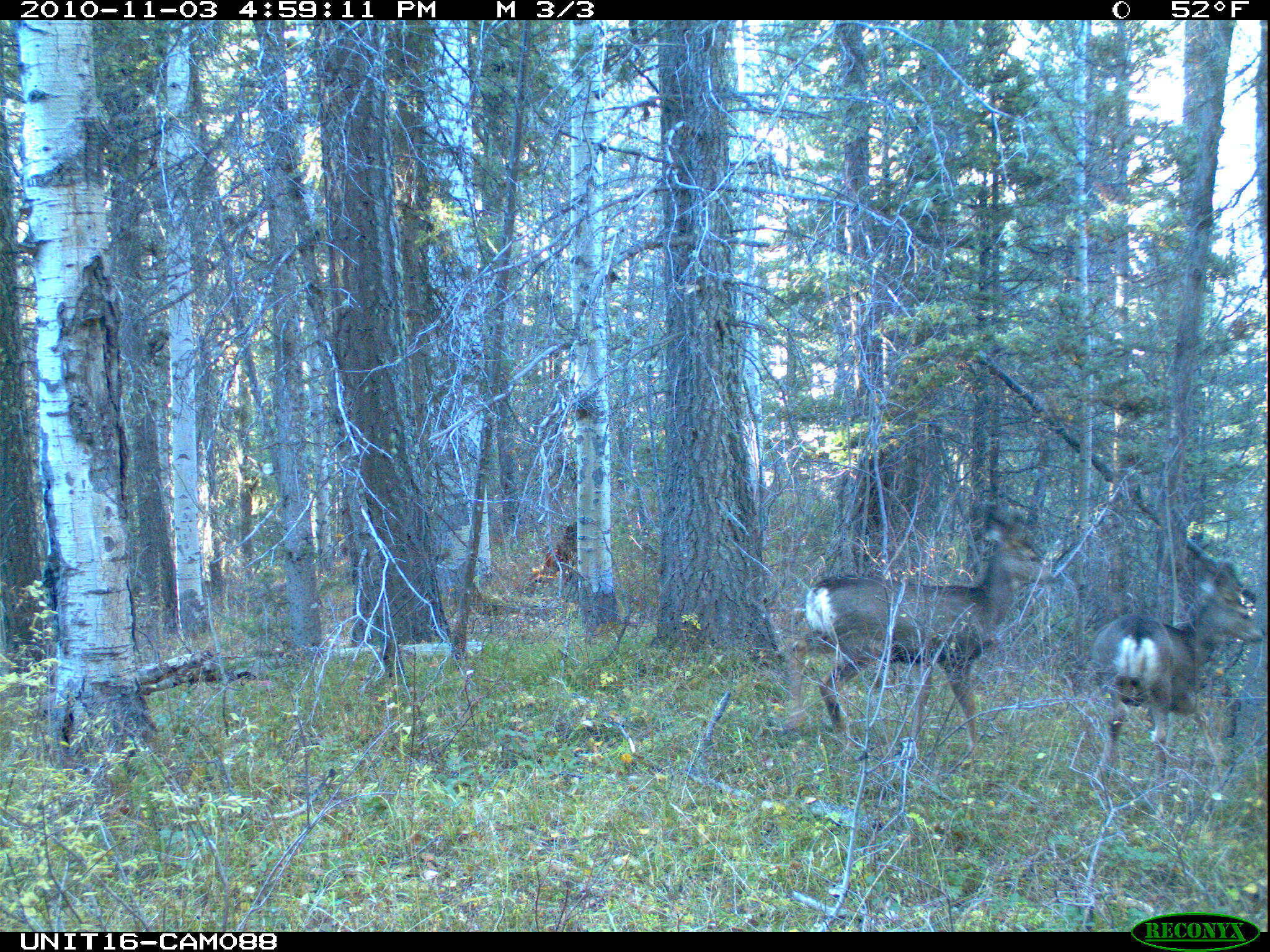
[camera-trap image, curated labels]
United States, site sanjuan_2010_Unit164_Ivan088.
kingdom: Animalia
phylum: Chordata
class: Mammalia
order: Artiodactyla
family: Cervidae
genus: Odocoileus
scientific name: Odocoileus hemionus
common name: mule deer